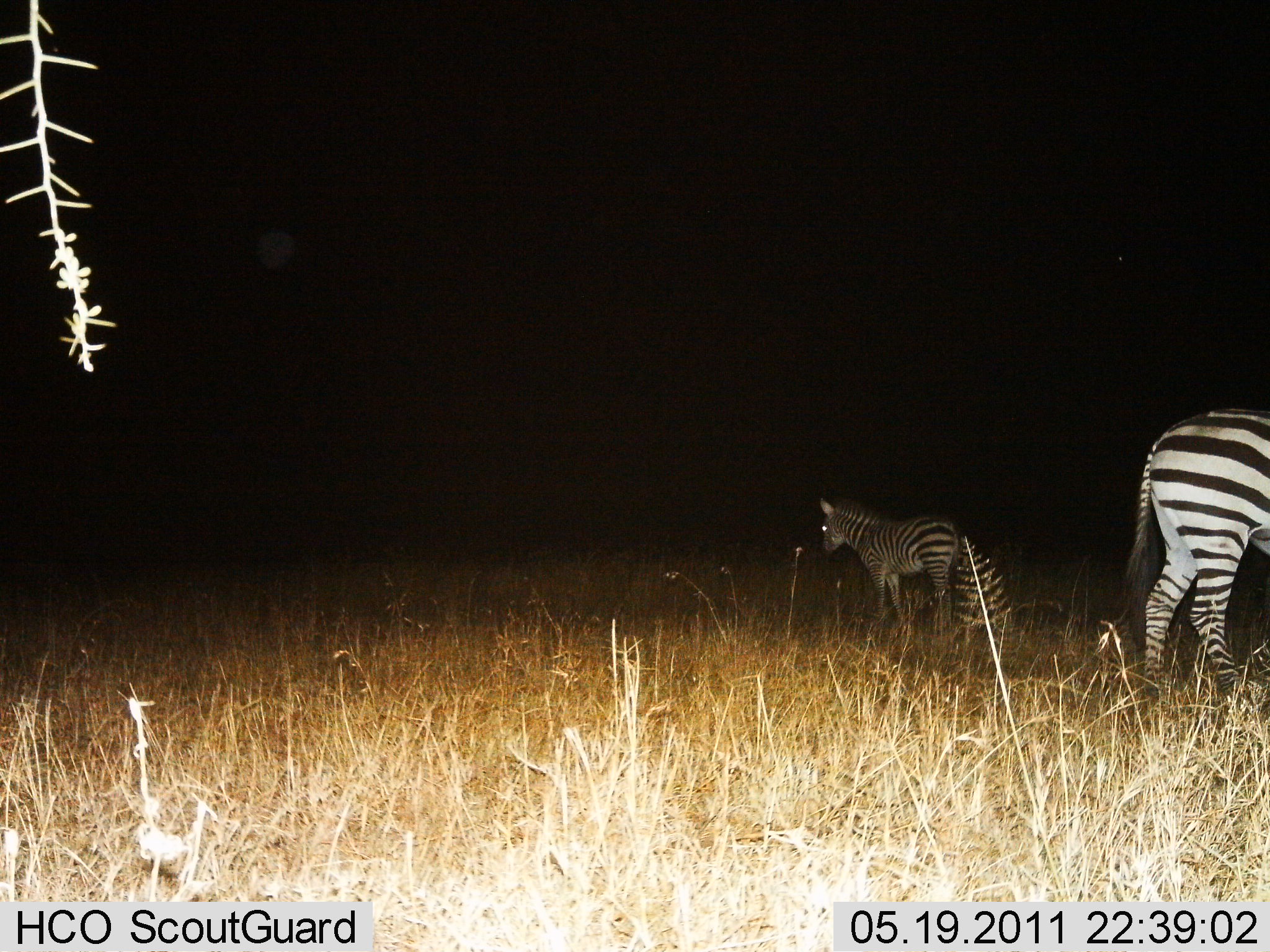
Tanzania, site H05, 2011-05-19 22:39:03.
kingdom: Animalia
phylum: Chordata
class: Mammalia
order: Perissodactyla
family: Equidae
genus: Equus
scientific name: Equus quagga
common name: plains zebra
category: zebra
Zebra (plains zebra) (Equus quagga), count 2. Behavior (volunteer vote fractions): standing 90%, resting 30%, moving 0%, interacting 0%. Young present (vote fraction): 30%. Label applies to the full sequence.